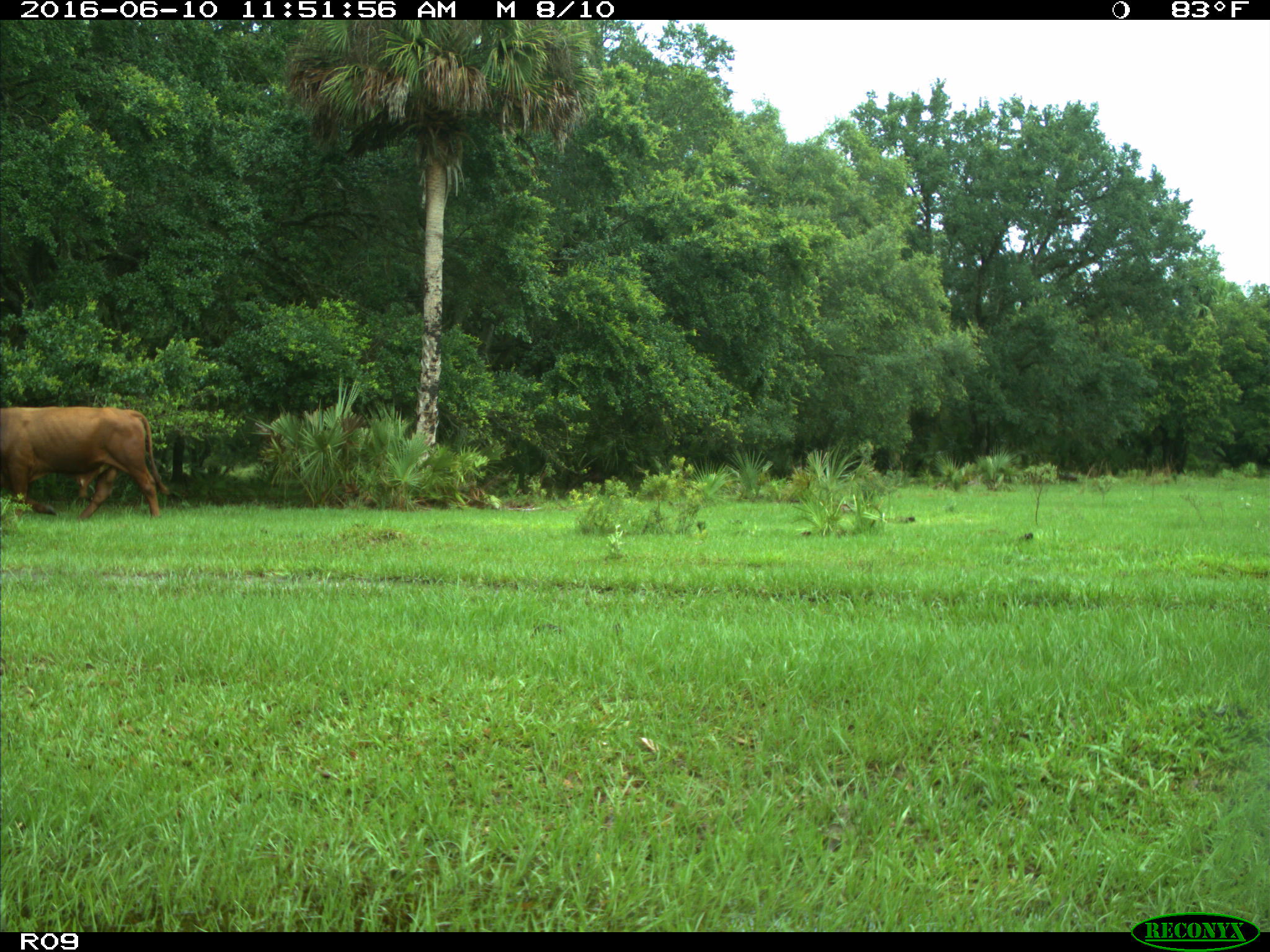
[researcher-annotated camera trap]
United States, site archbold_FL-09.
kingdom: Animalia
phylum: Chordata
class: Mammalia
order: Artiodactyla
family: Bovidae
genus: Bos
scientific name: Bos taurus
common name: domestic cow